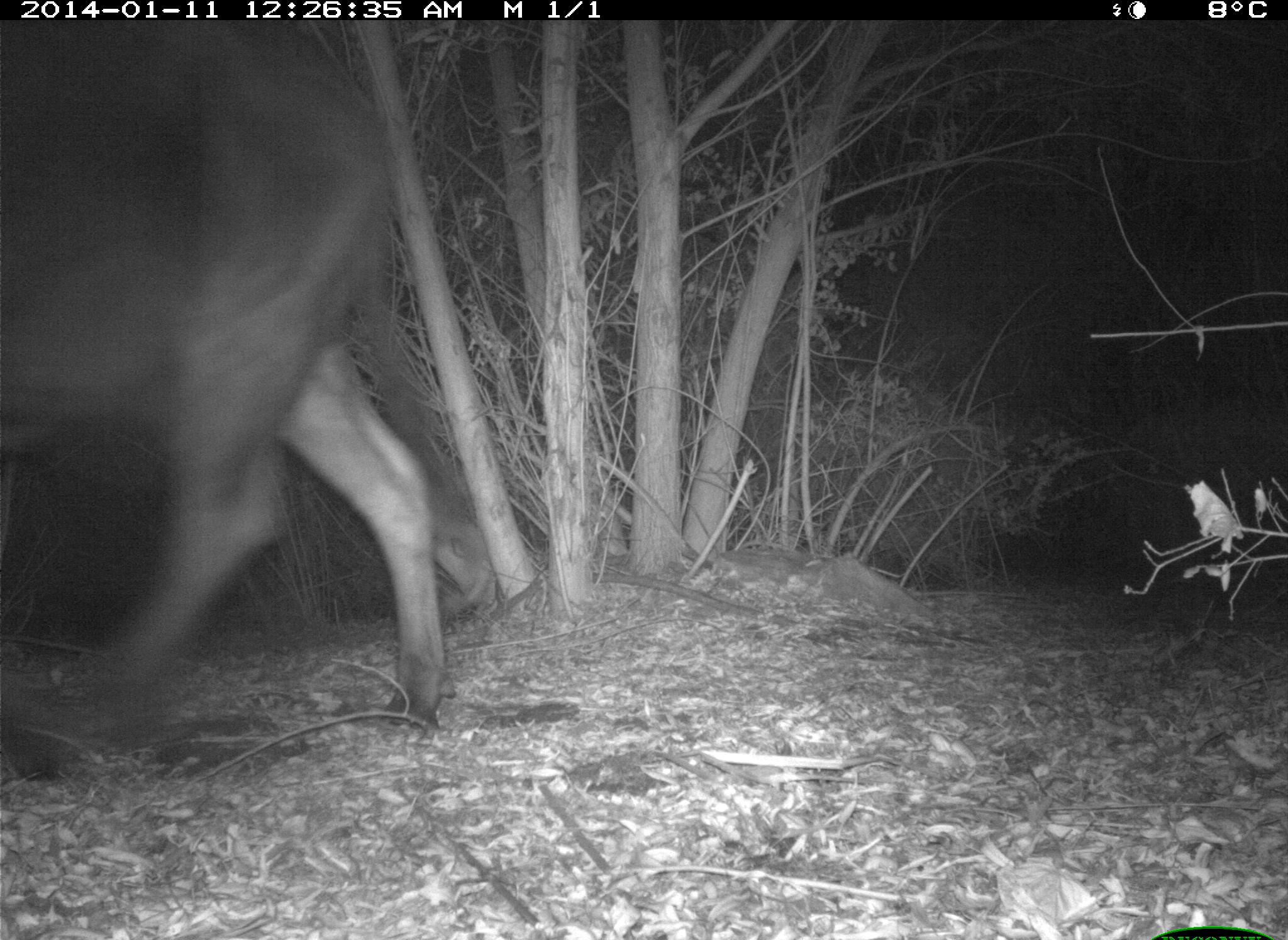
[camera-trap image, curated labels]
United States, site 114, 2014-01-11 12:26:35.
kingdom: Animalia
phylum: Chordata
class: Mammalia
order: Artiodactyla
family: Bovidae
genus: Bos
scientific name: Bos taurus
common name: cow